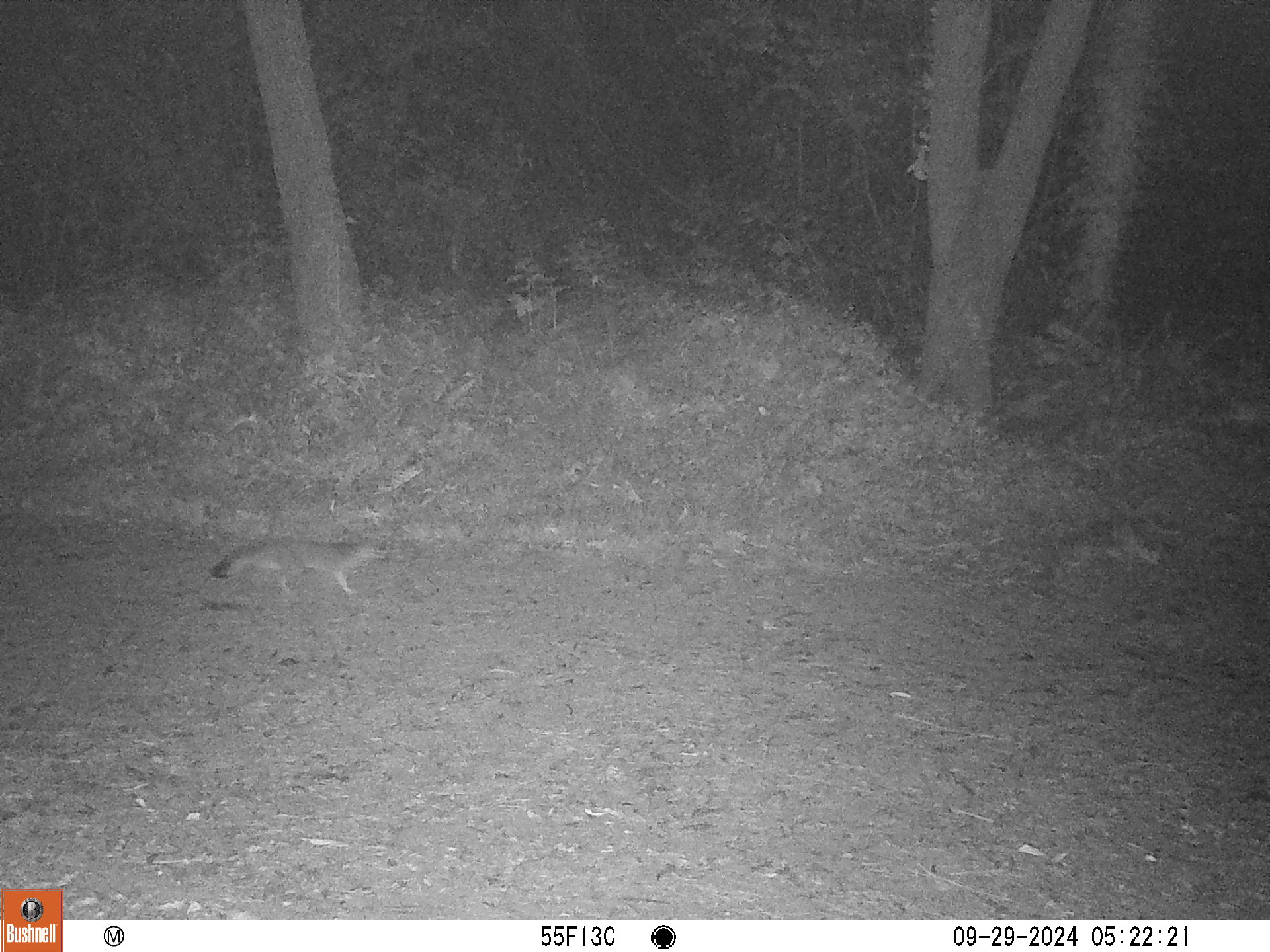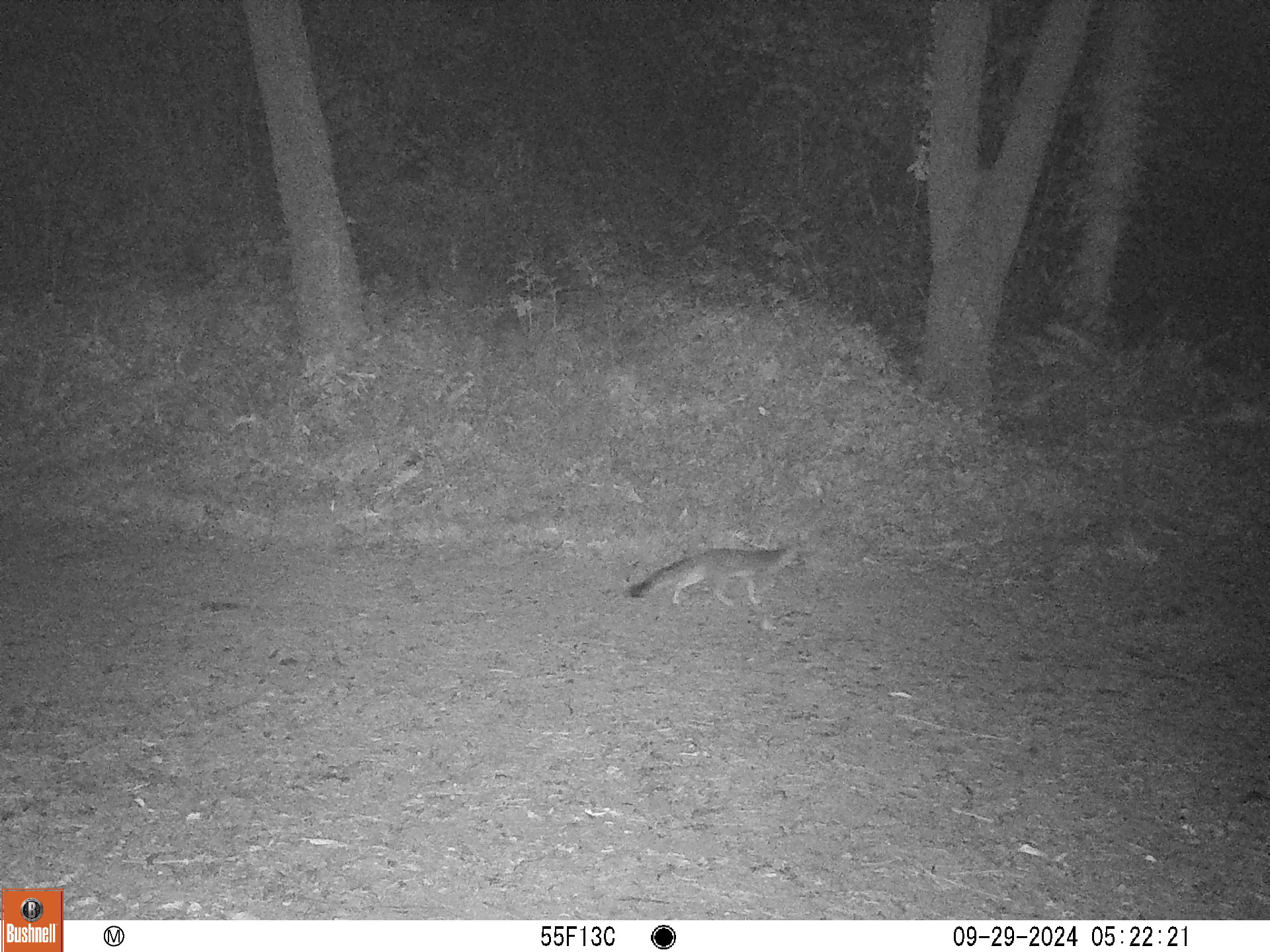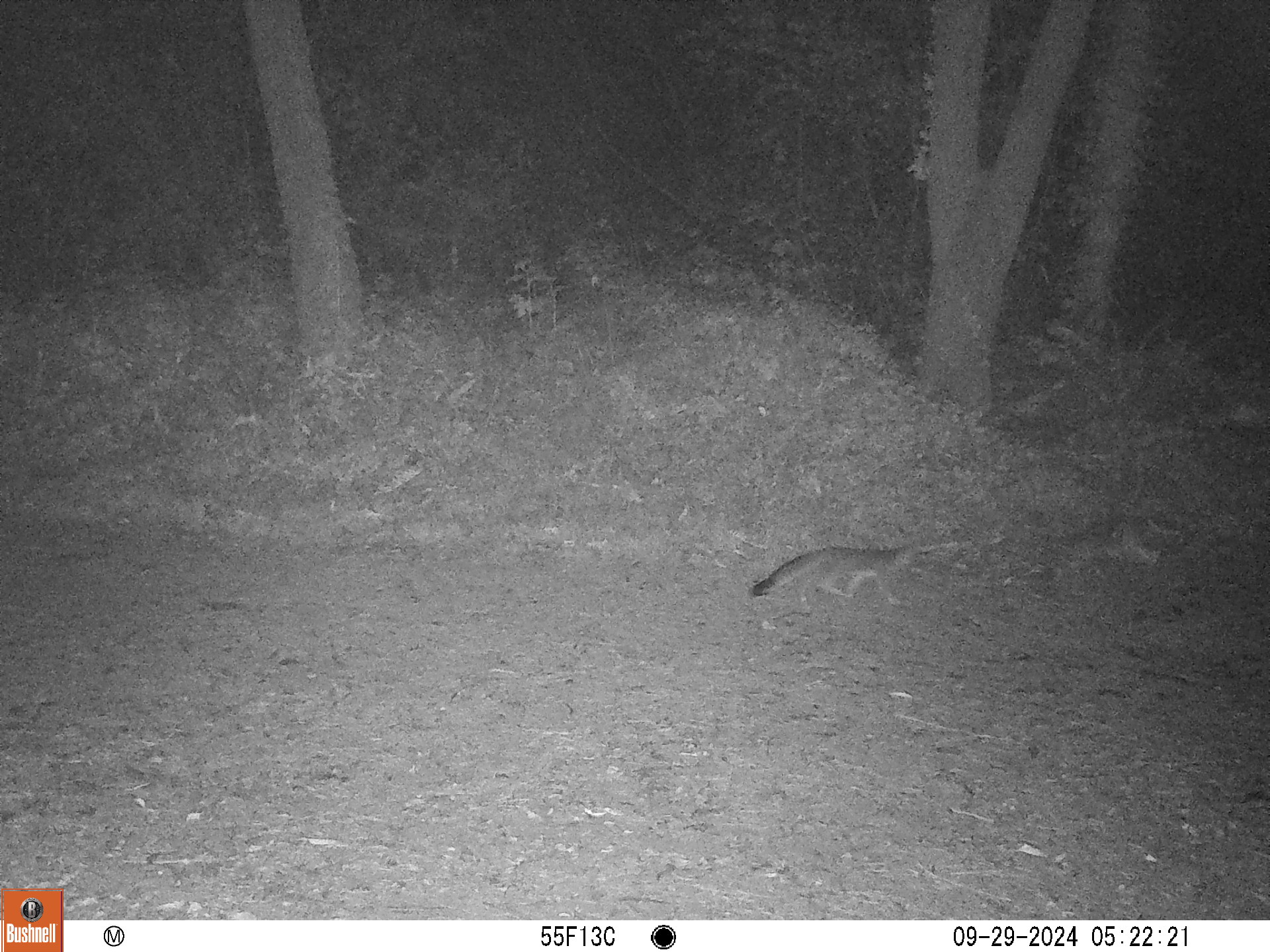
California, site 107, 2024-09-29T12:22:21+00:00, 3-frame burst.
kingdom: Animalia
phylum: Chordata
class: Mammalia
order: Carnivora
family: Canidae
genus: Urocyon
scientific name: Urocyon cinereoargenteus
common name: gray fox